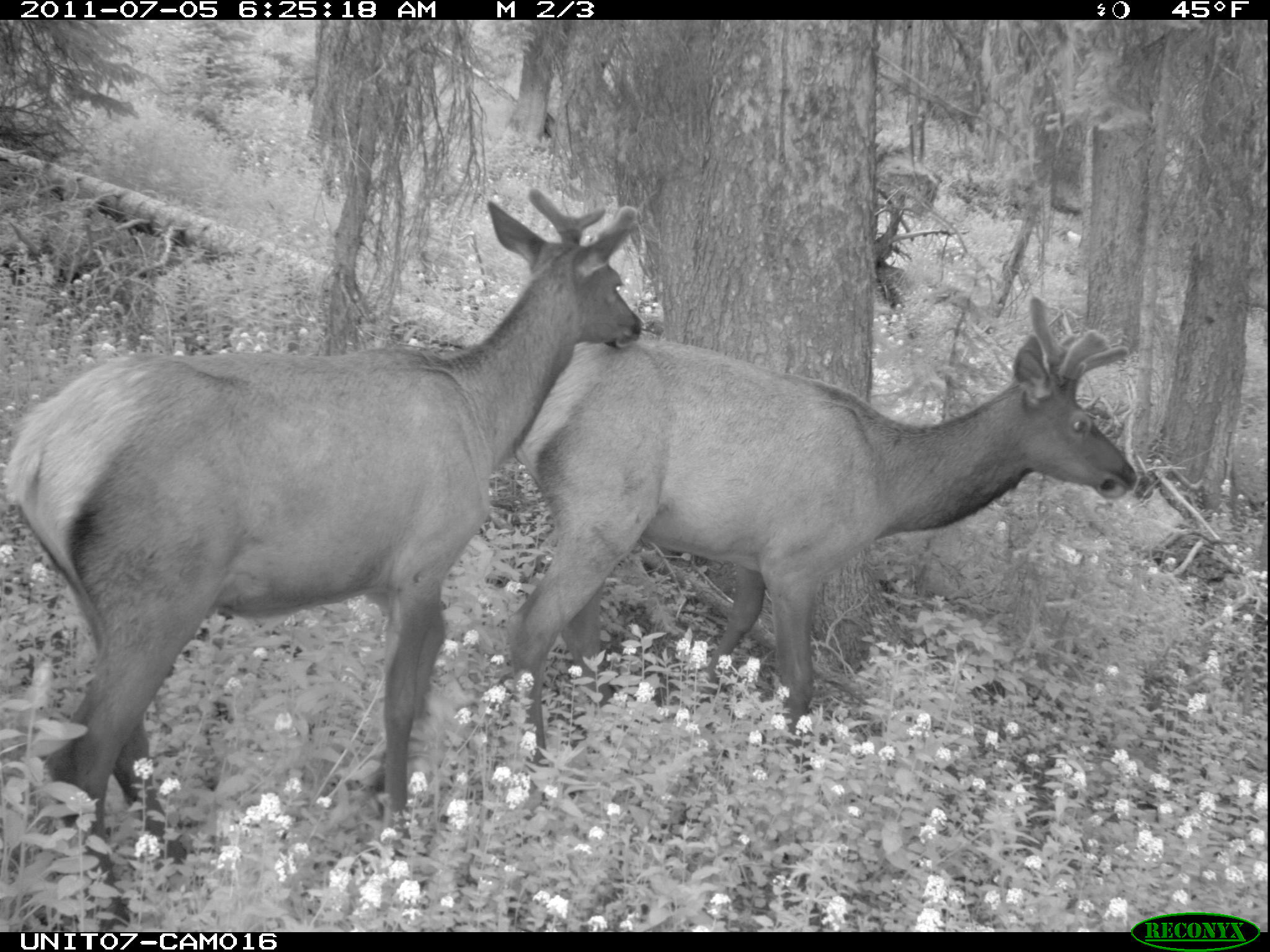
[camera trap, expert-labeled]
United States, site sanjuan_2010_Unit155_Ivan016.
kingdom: Animalia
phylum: Chordata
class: Mammalia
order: Artiodactyla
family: Cervidae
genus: Cervus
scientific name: Cervus elaphus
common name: red deer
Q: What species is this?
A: Cervus elaphus (red deer).